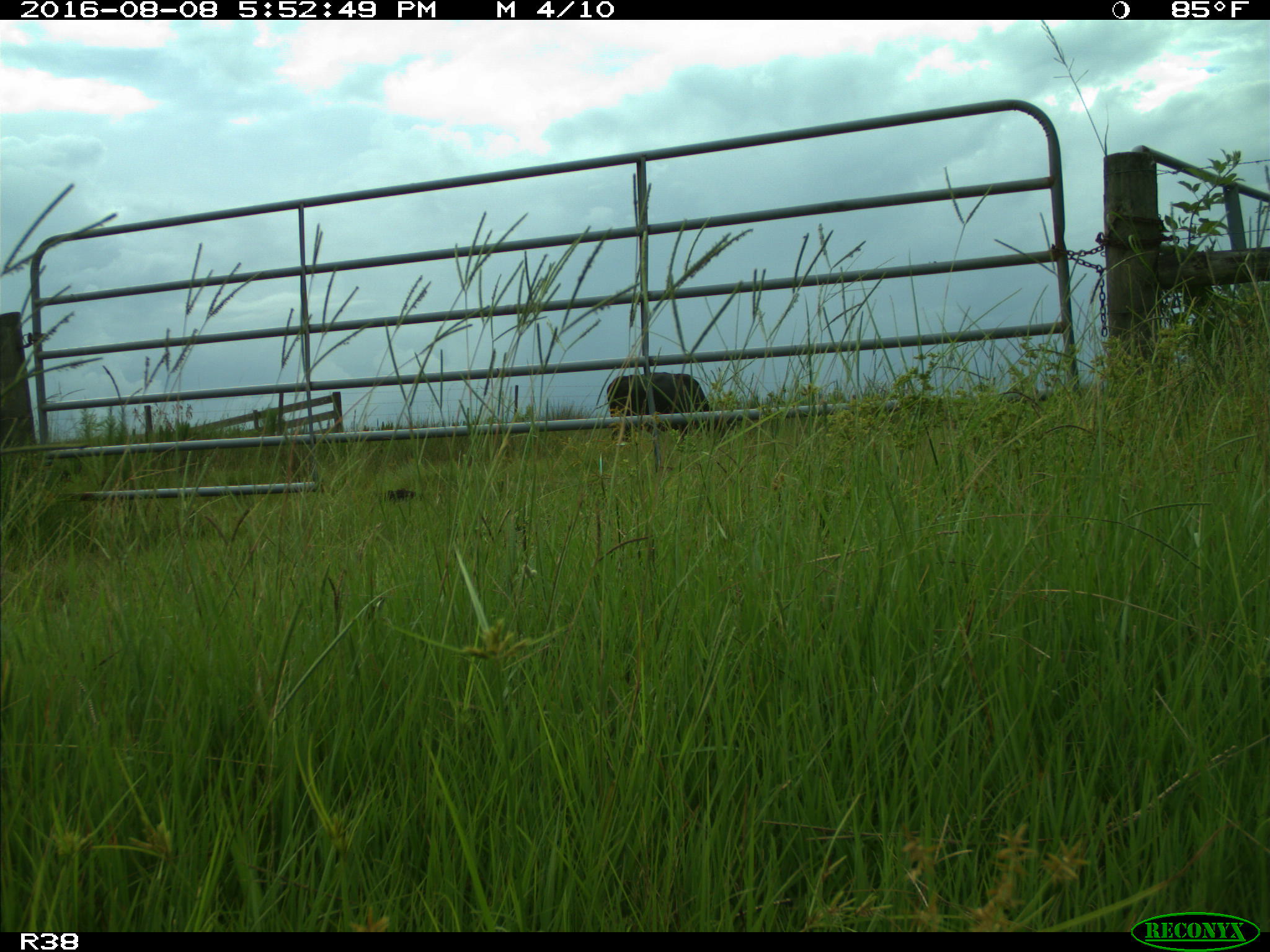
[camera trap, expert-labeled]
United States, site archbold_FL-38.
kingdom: Animalia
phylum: Chordata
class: Mammalia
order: Artiodactyla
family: Bovidae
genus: Bos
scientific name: Bos taurus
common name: domestic cow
Bos taurus (domestic cow).